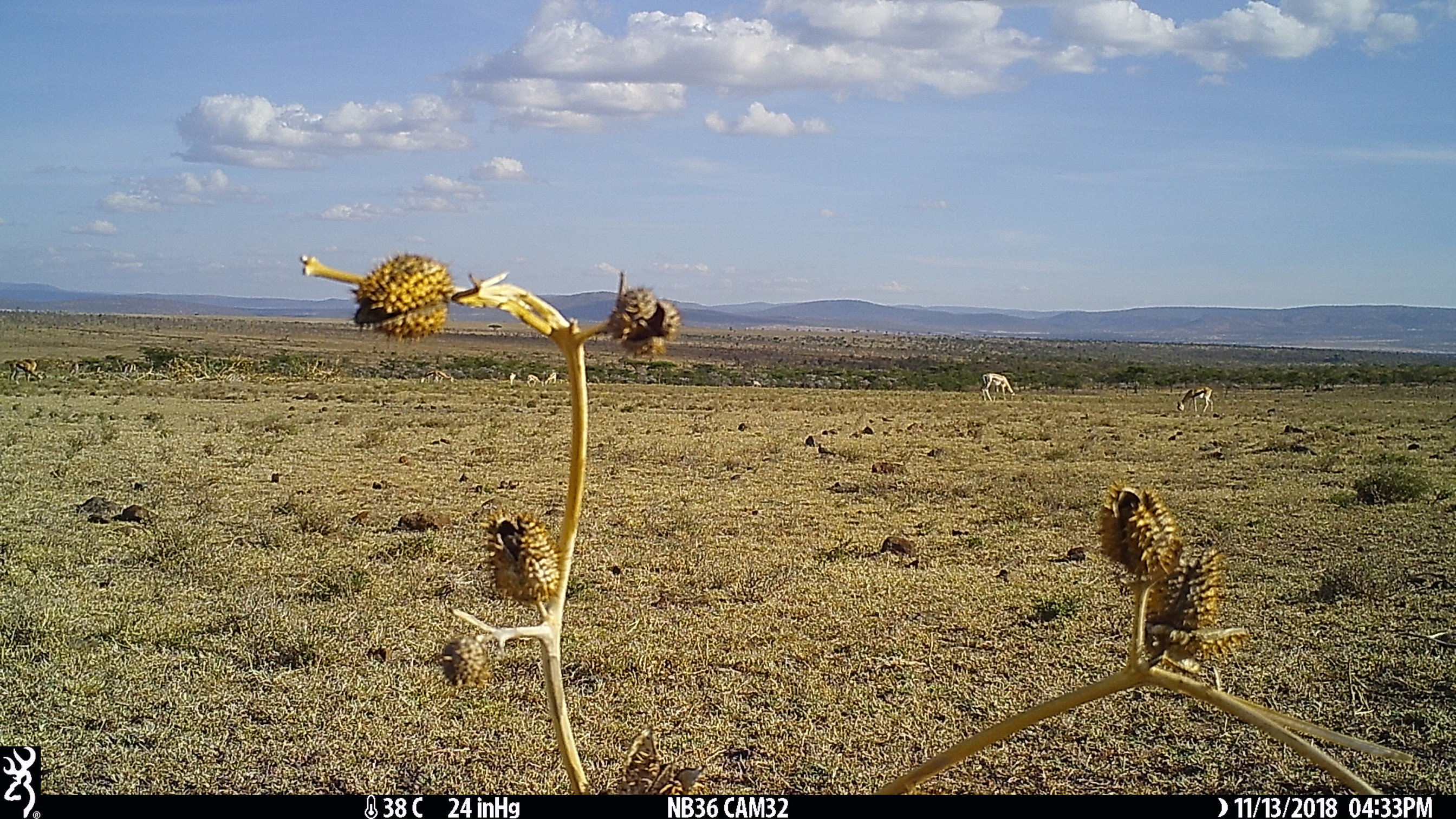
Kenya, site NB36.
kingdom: Animalia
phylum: Chordata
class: Mammalia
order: Artiodactyla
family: Bovidae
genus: Nanger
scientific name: Nanger granti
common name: grant's gazelle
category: gazelle grants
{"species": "gazelle grants (grant's gazelle) (Nanger granti)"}